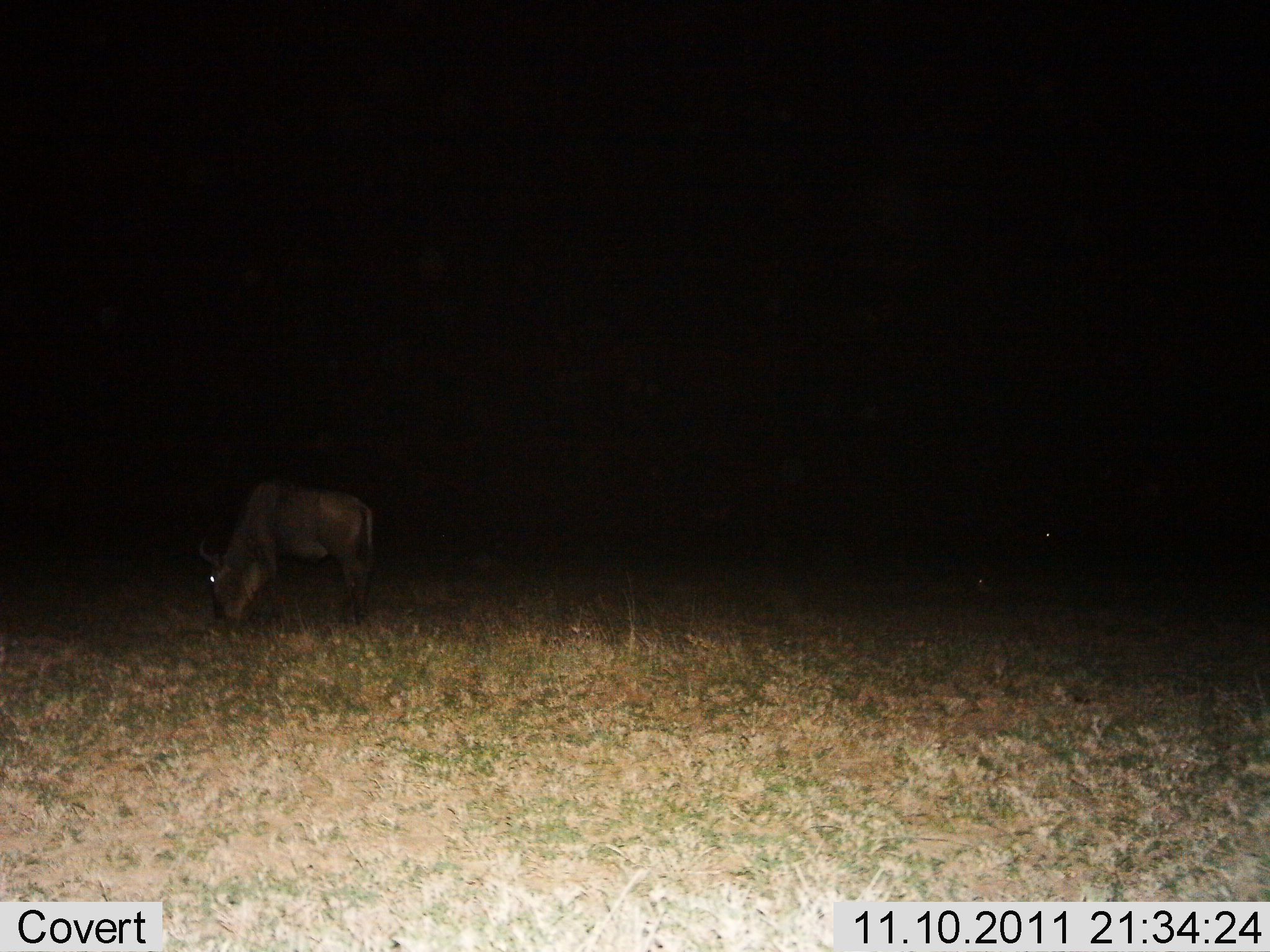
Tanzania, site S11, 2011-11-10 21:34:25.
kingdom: Animalia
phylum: Chordata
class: Mammalia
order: Artiodactyla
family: Bovidae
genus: Connochaetes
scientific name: Connochaetes taurinus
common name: blue wildebeest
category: wildebeest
Wildebeest (blue wildebeest) (Connochaetes taurinus), count 1. Behavior (volunteer vote fractions): standing 0%, resting 6%, moving 0%, interacting 0%. Young present (vote fraction): 0%. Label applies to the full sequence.